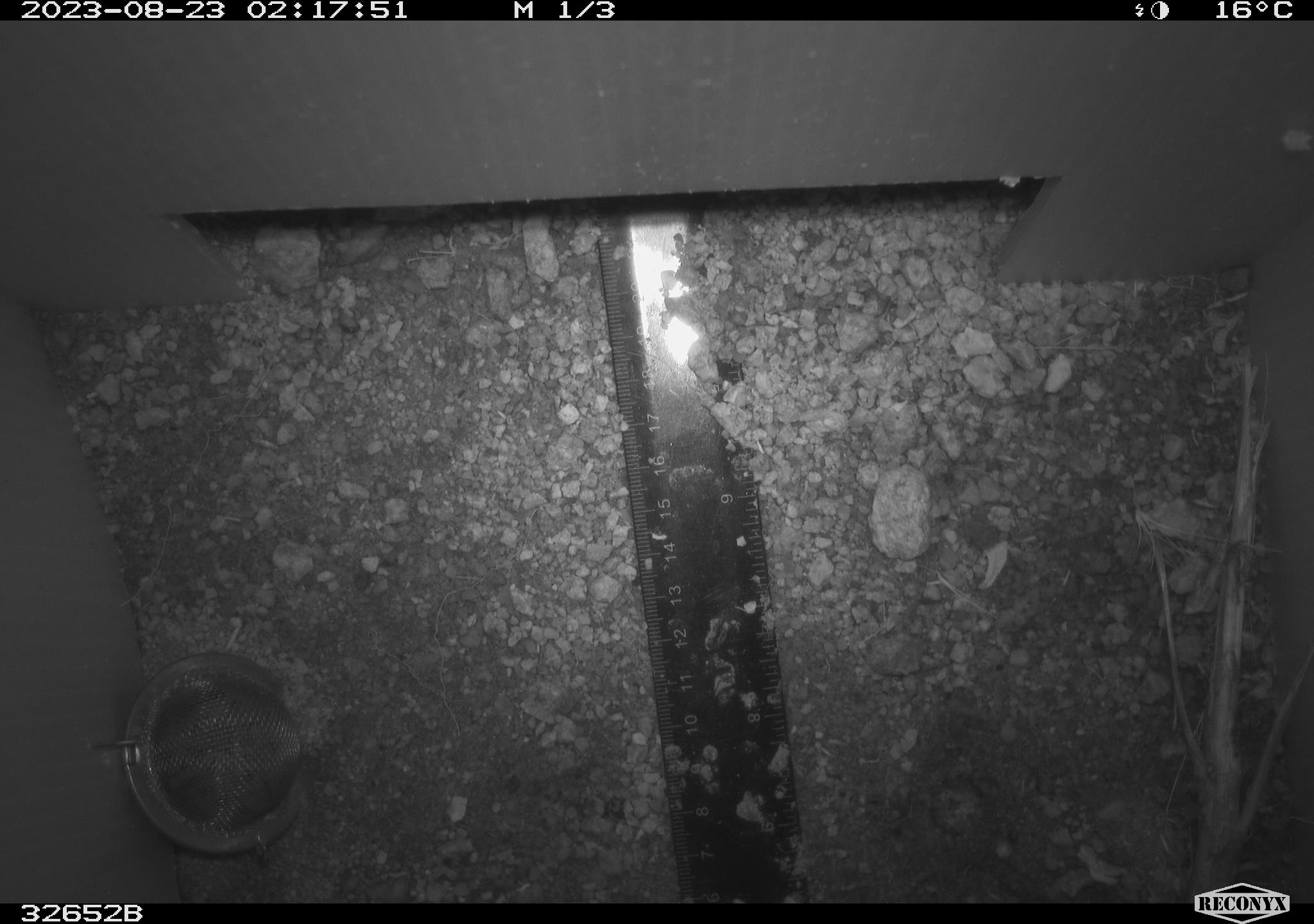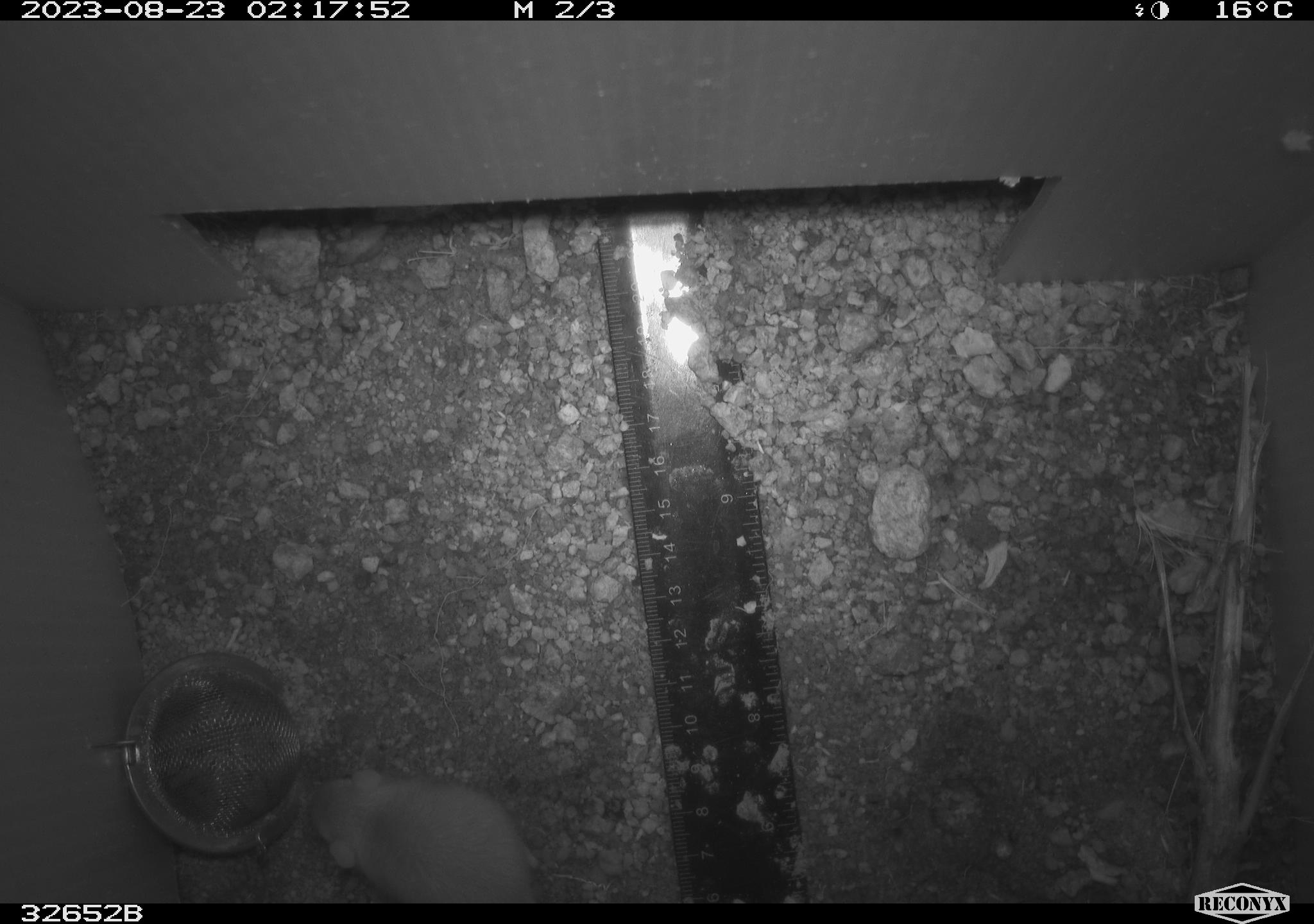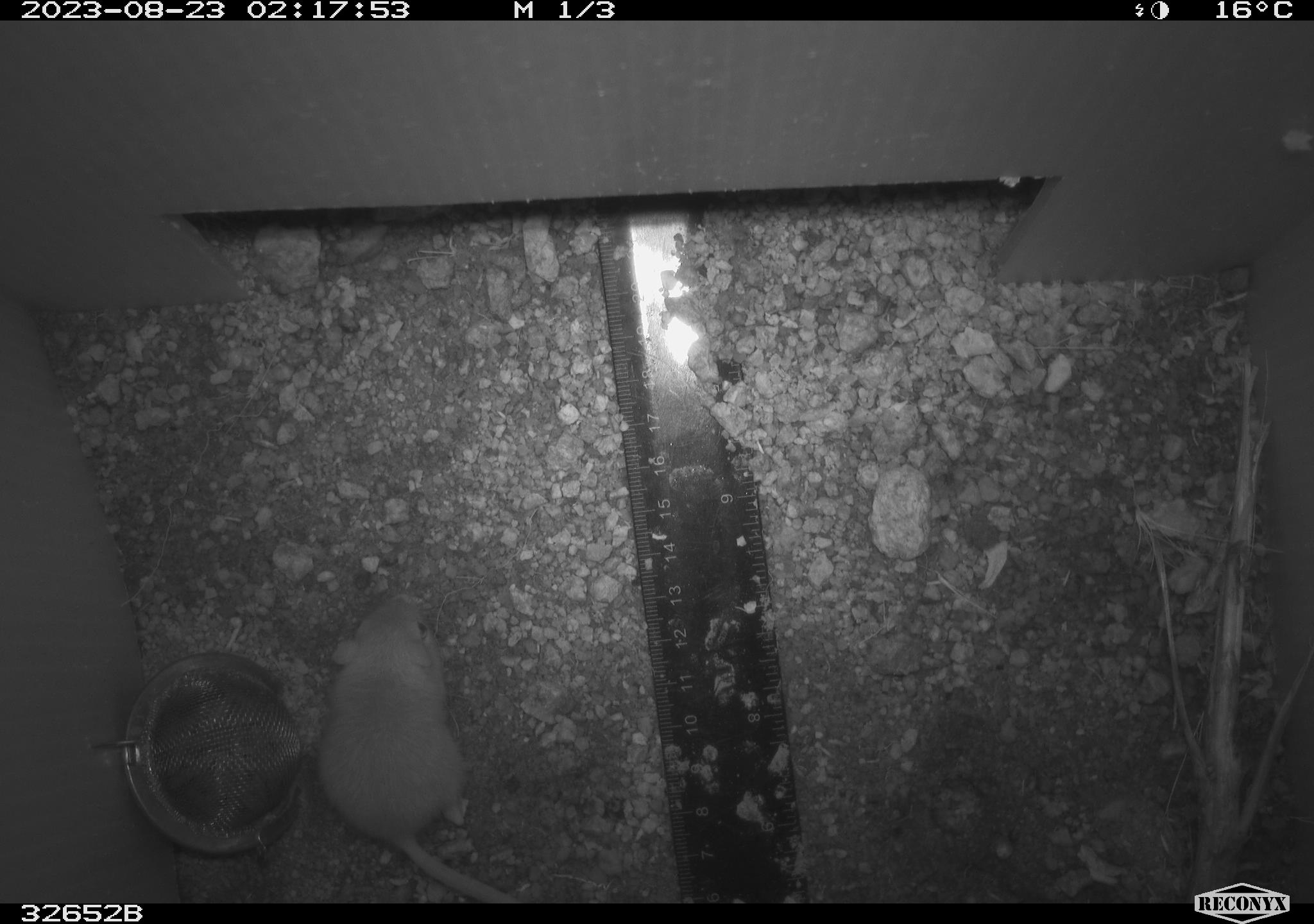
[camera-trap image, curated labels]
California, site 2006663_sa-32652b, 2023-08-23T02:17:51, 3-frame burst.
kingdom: Animalia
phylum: Chordata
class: Mammalia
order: Rodentia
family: Heteromyidae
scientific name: Heteromyidae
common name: kangaroo rats and pocket mice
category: heteromyidae family